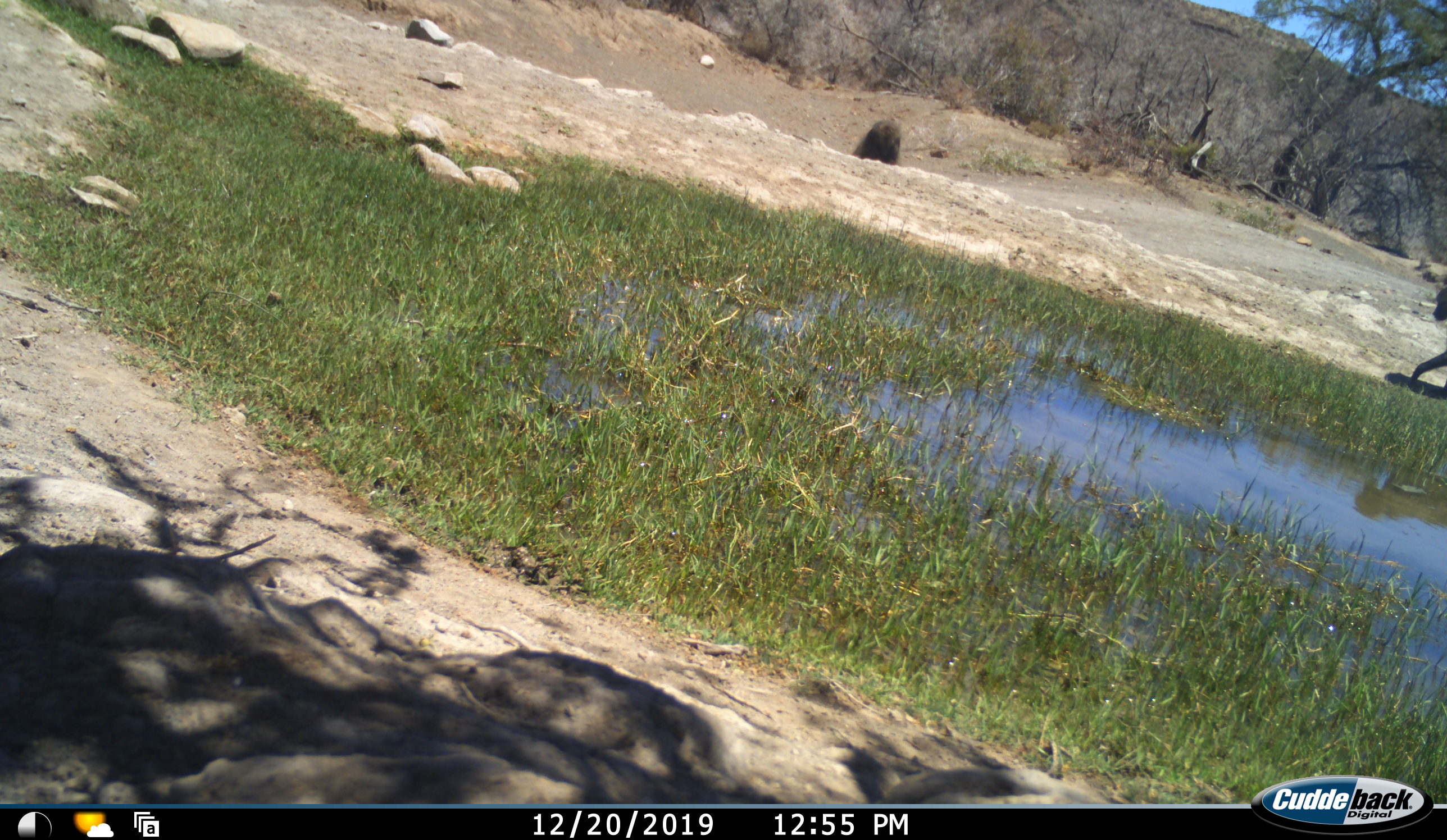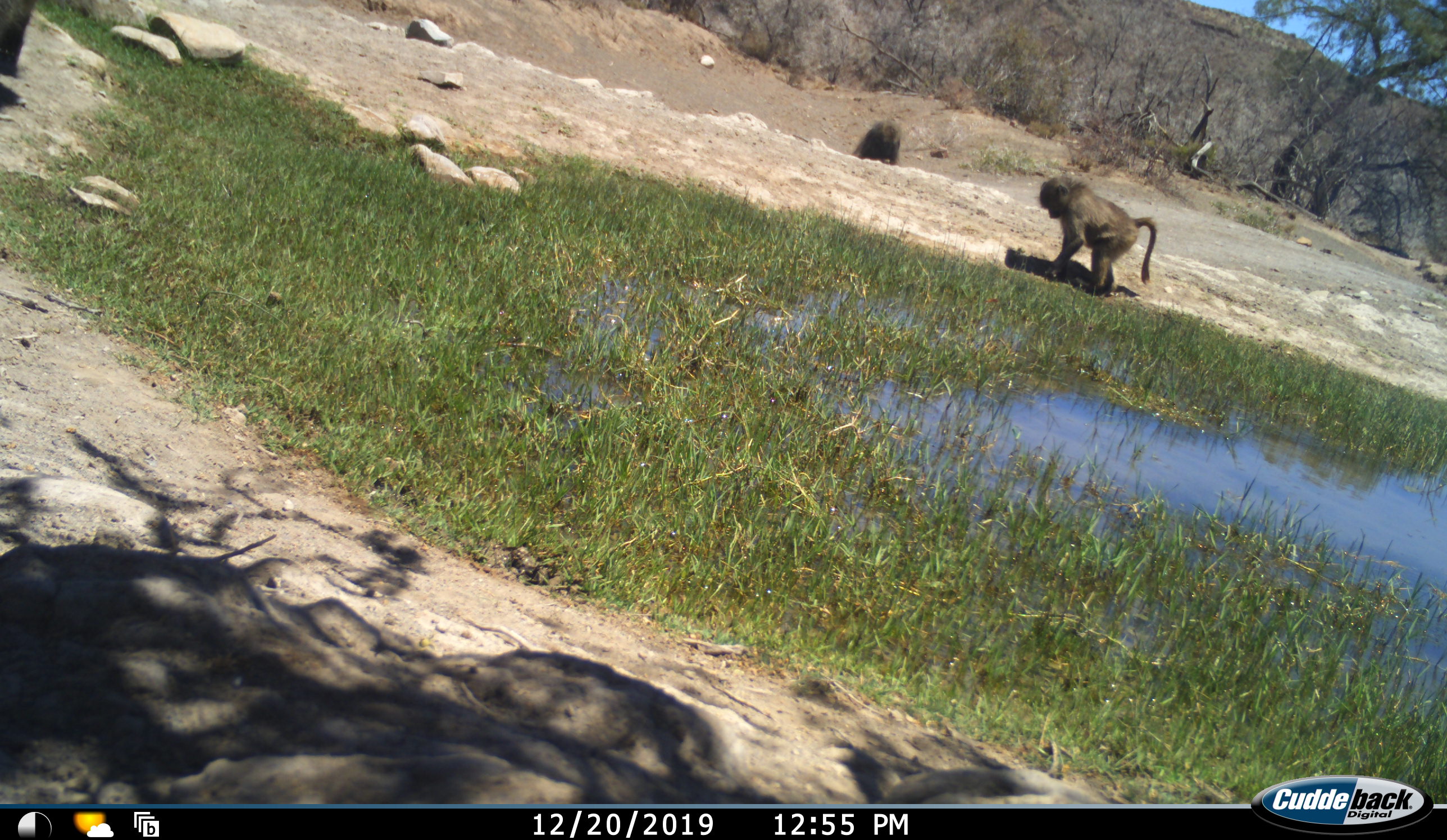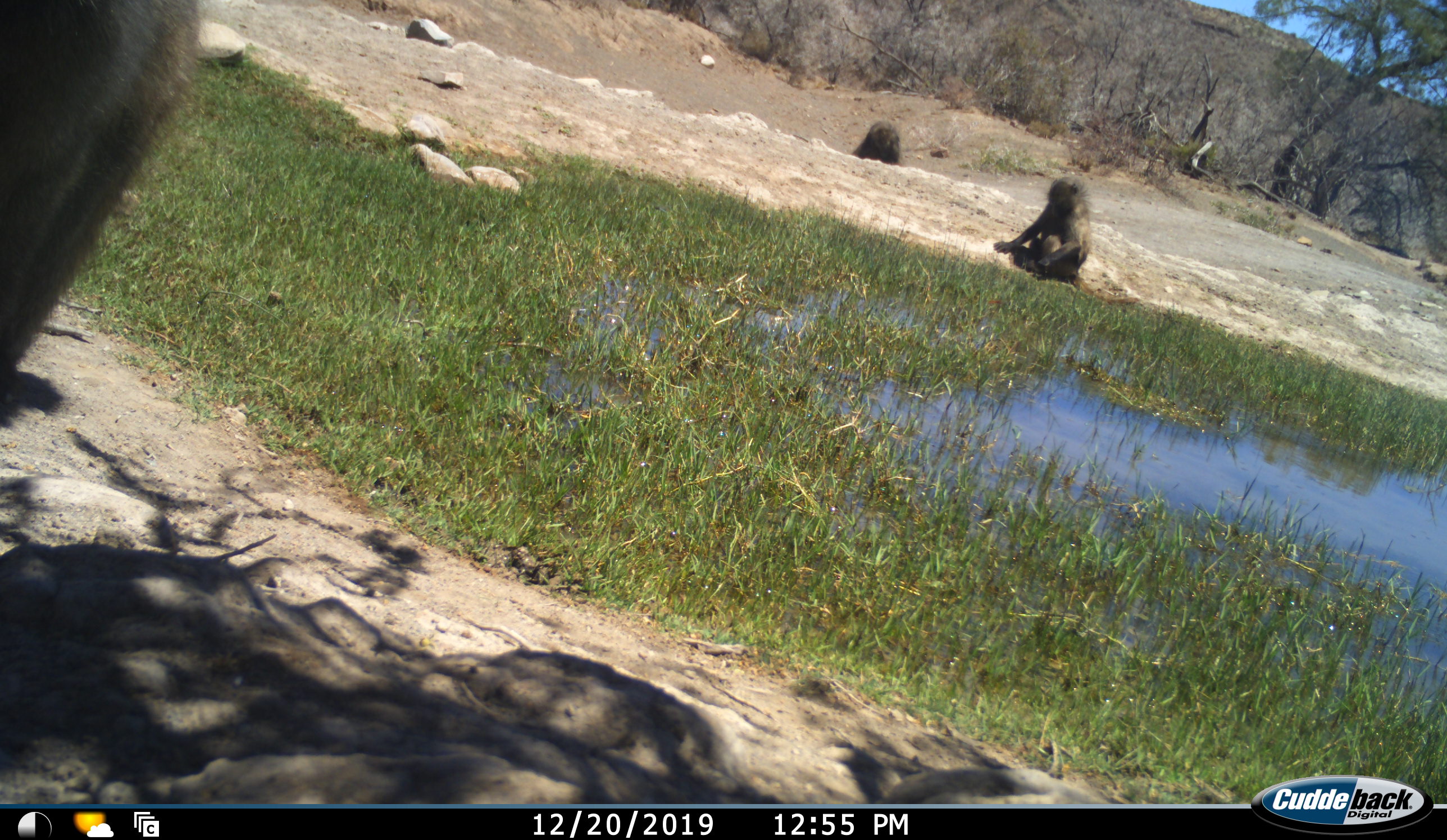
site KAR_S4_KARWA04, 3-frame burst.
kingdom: Animalia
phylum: Chordata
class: Mammalia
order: Primates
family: Cercopithecidae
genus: Papio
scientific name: Papio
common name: baboon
Baboon (Papio), count 3. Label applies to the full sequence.